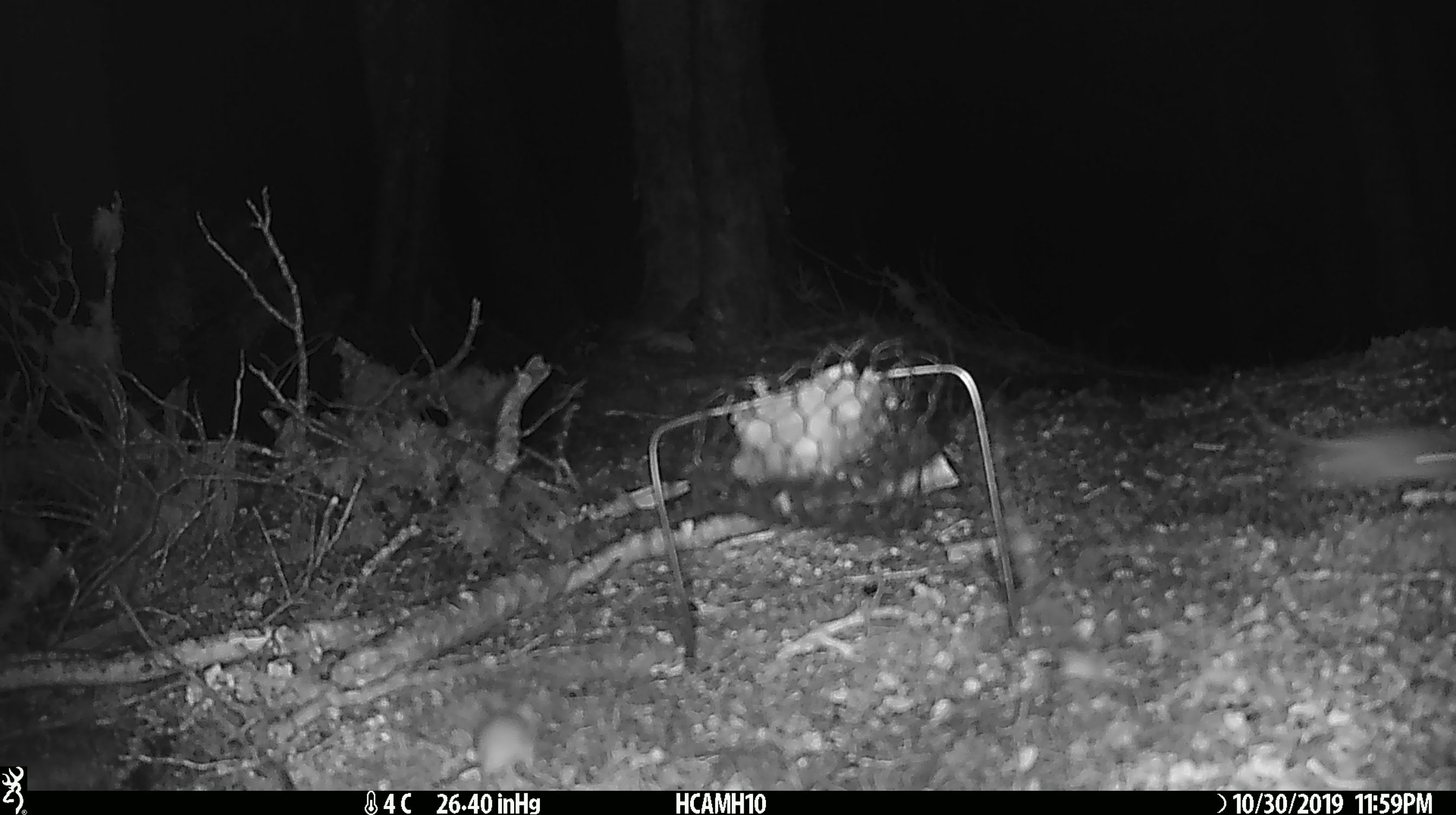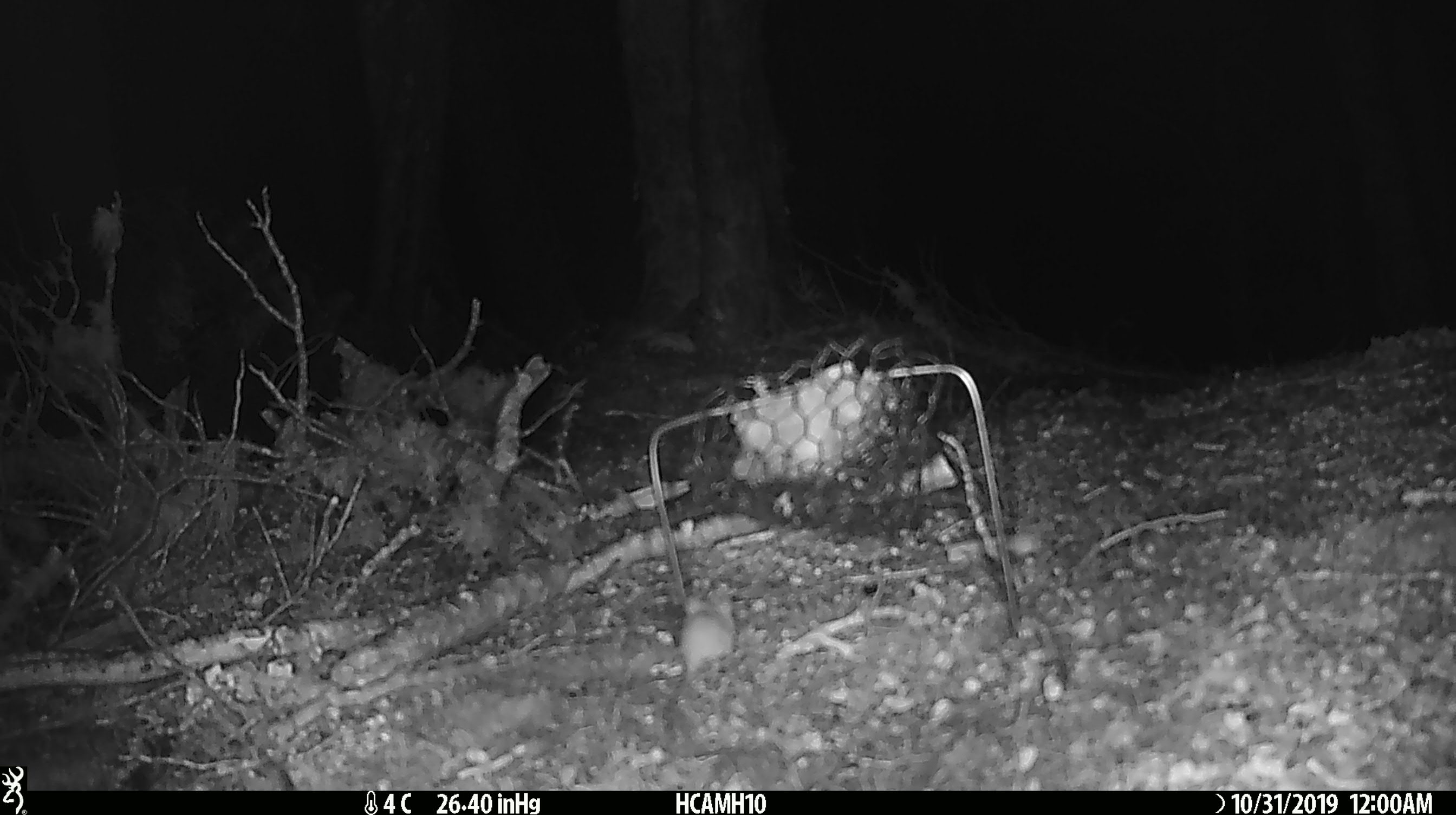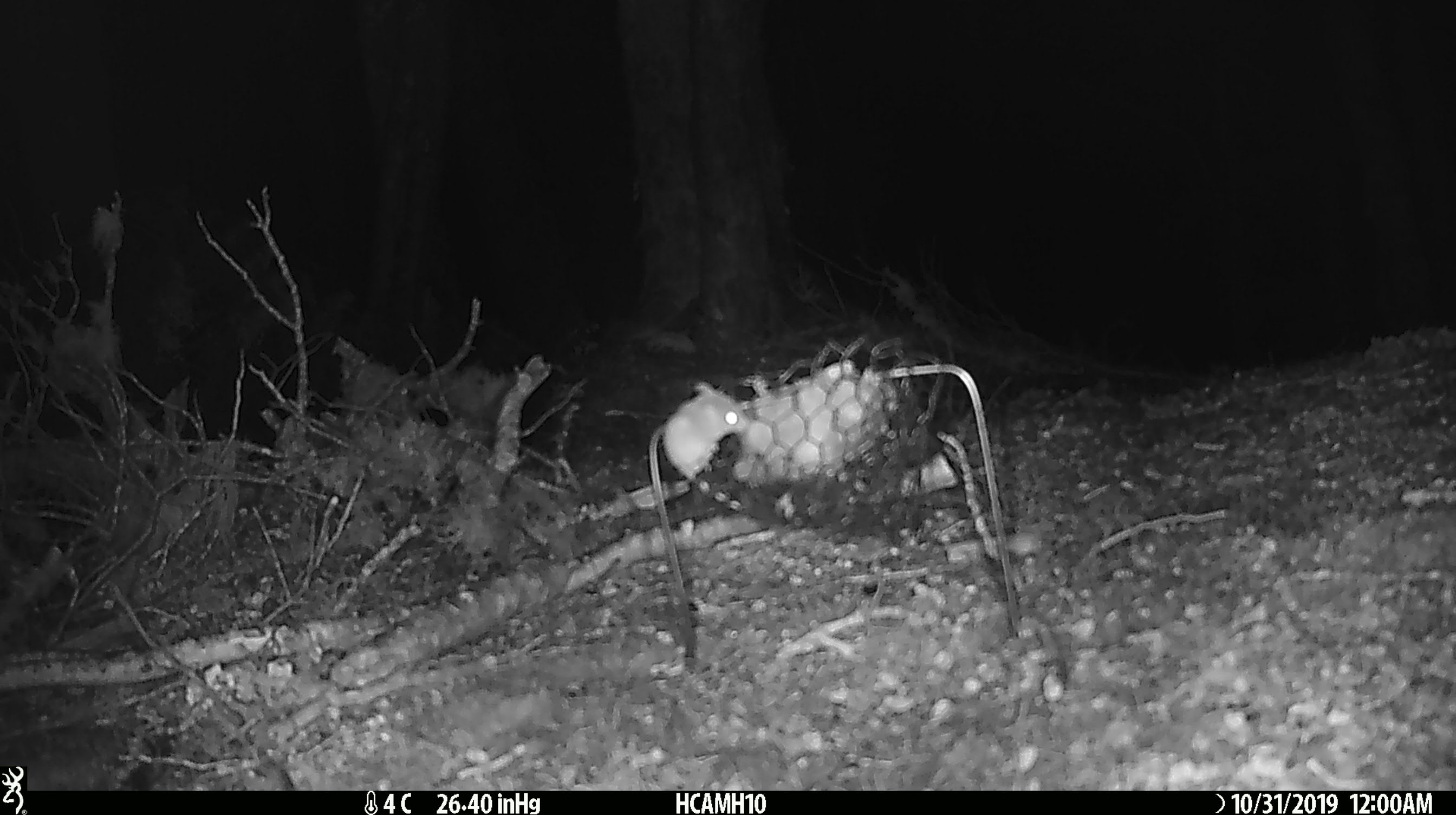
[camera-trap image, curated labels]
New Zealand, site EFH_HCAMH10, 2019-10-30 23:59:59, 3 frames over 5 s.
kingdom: Animalia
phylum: Chordata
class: Mammalia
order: Rodentia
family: Muridae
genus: Mus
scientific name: Mus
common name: mouse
Mouse (Mus).